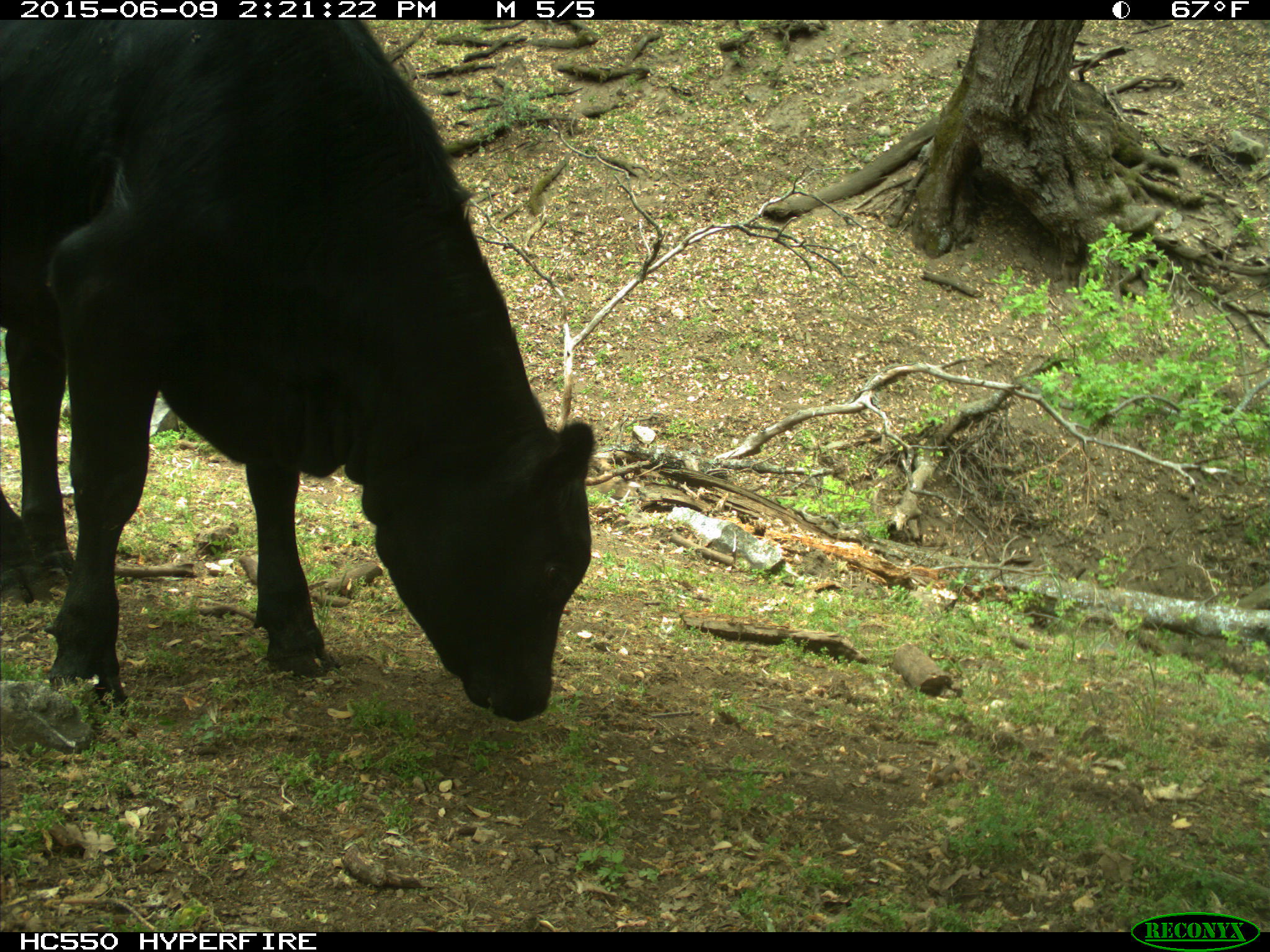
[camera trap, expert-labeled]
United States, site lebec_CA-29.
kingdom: Animalia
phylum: Chordata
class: Mammalia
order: Artiodactyla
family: Bovidae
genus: Bos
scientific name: Bos taurus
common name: domestic cow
Bos taurus (domestic cow).